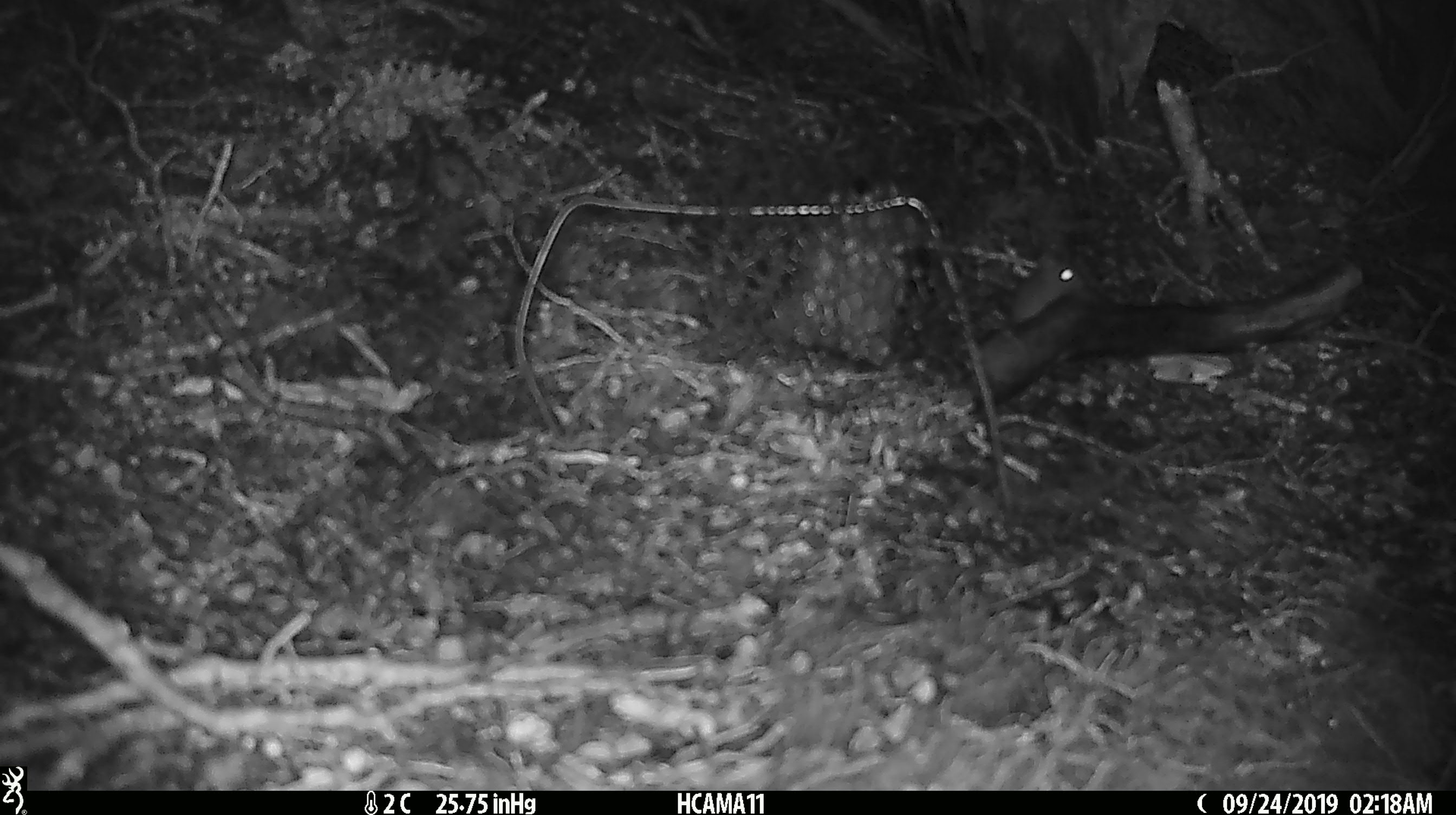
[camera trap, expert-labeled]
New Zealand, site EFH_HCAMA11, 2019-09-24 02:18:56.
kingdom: Animalia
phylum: Chordata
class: Mammalia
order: Rodentia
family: Muridae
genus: Mus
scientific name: Mus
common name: mouse